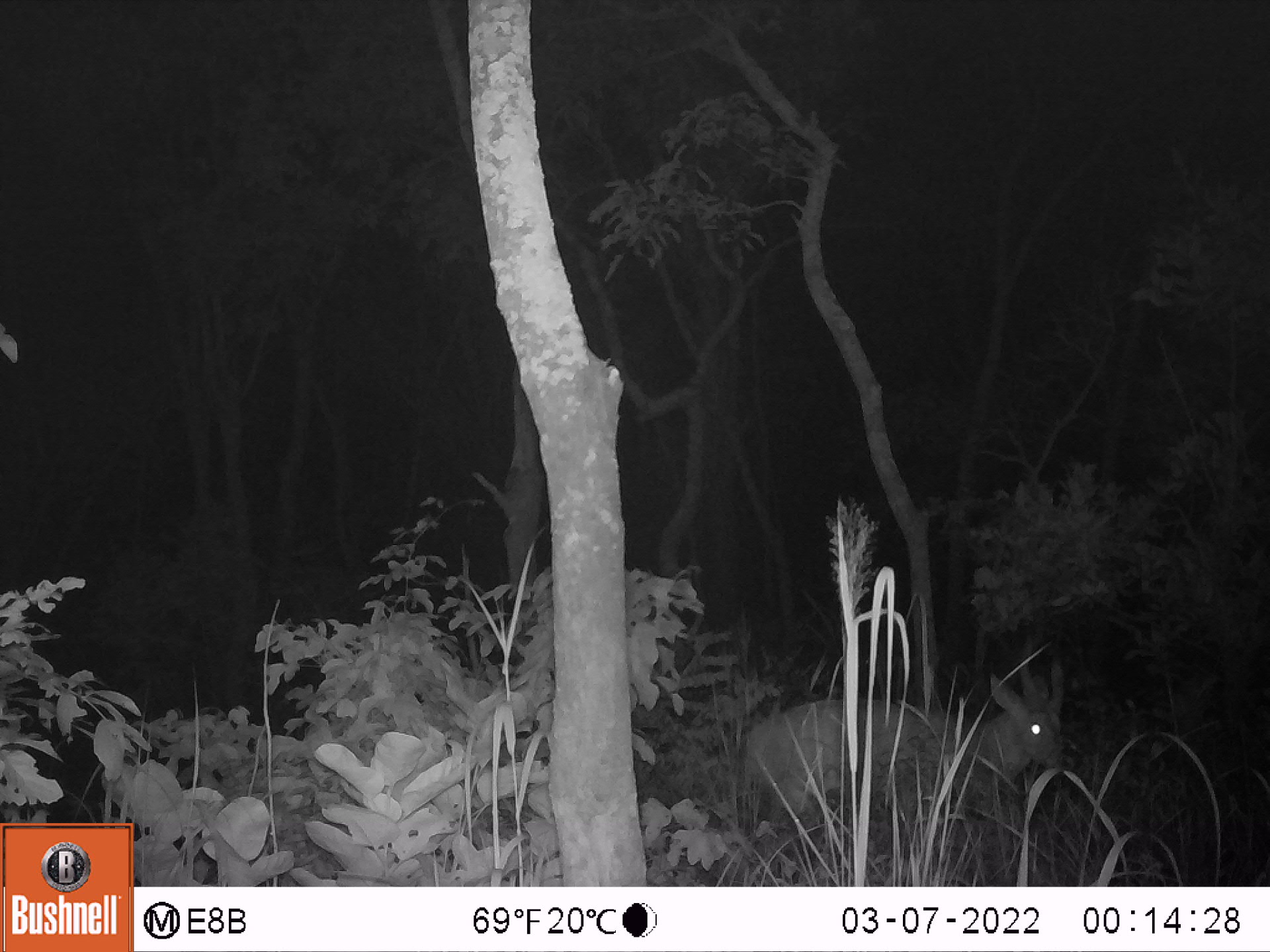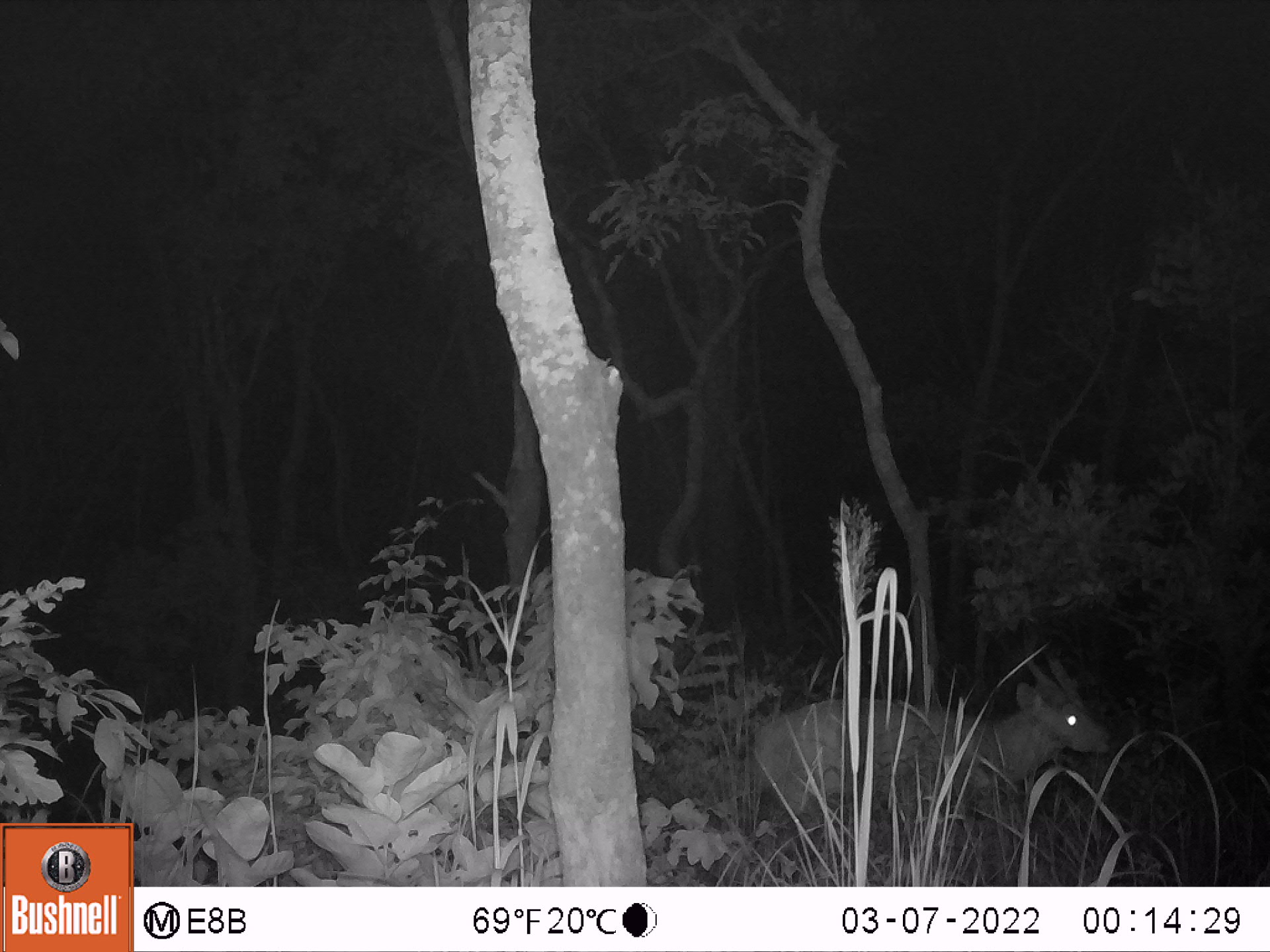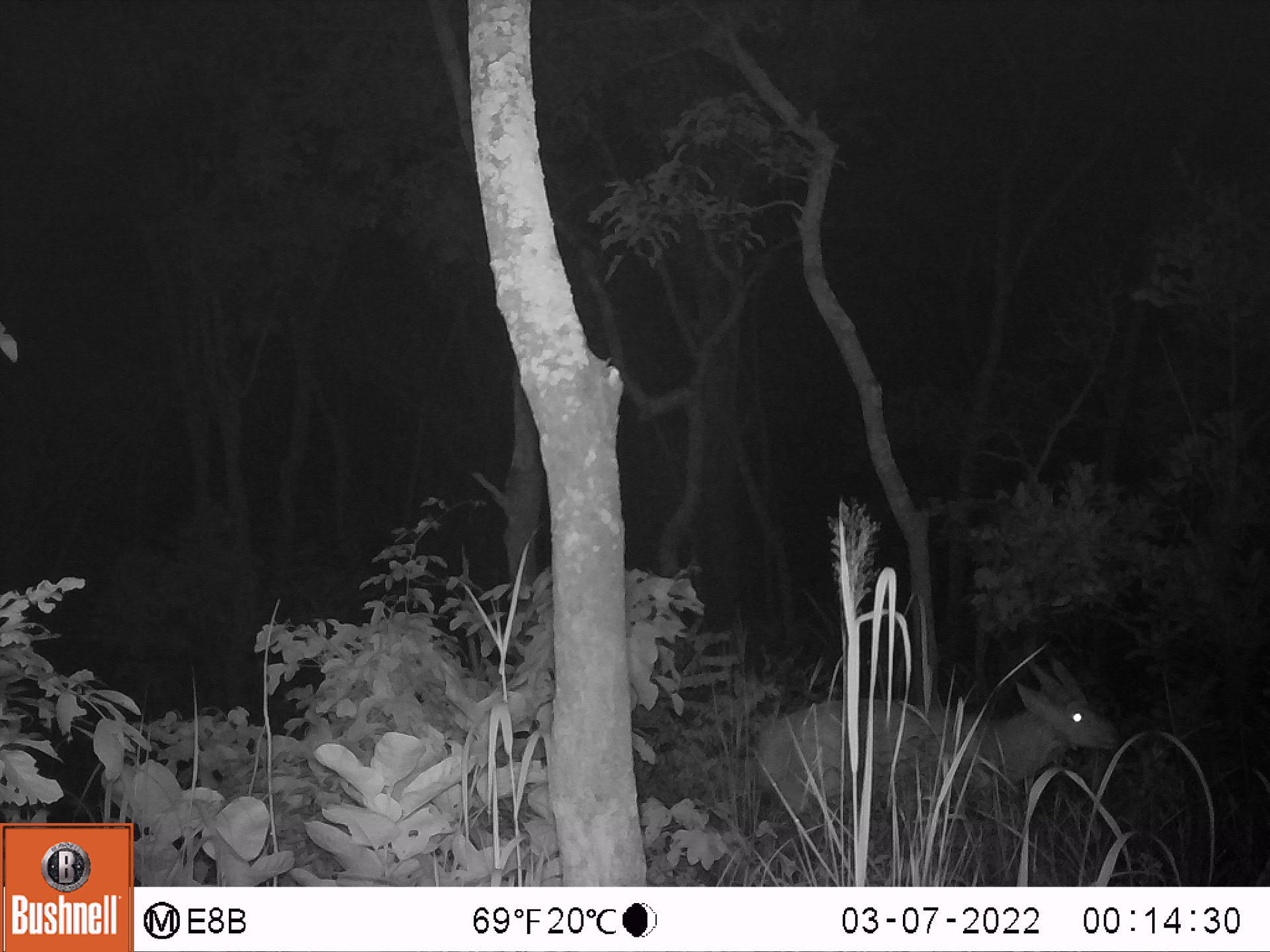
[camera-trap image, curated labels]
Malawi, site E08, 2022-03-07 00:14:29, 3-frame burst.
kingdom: Animalia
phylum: Chordata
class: Mammalia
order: Artiodactyla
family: Bovidae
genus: Tragelaphus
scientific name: Tragelaphus sylvaticus sylvaticus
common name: cape bushbuck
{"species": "cape bushbuck (Tragelaphus sylvaticus sylvaticus)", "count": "1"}